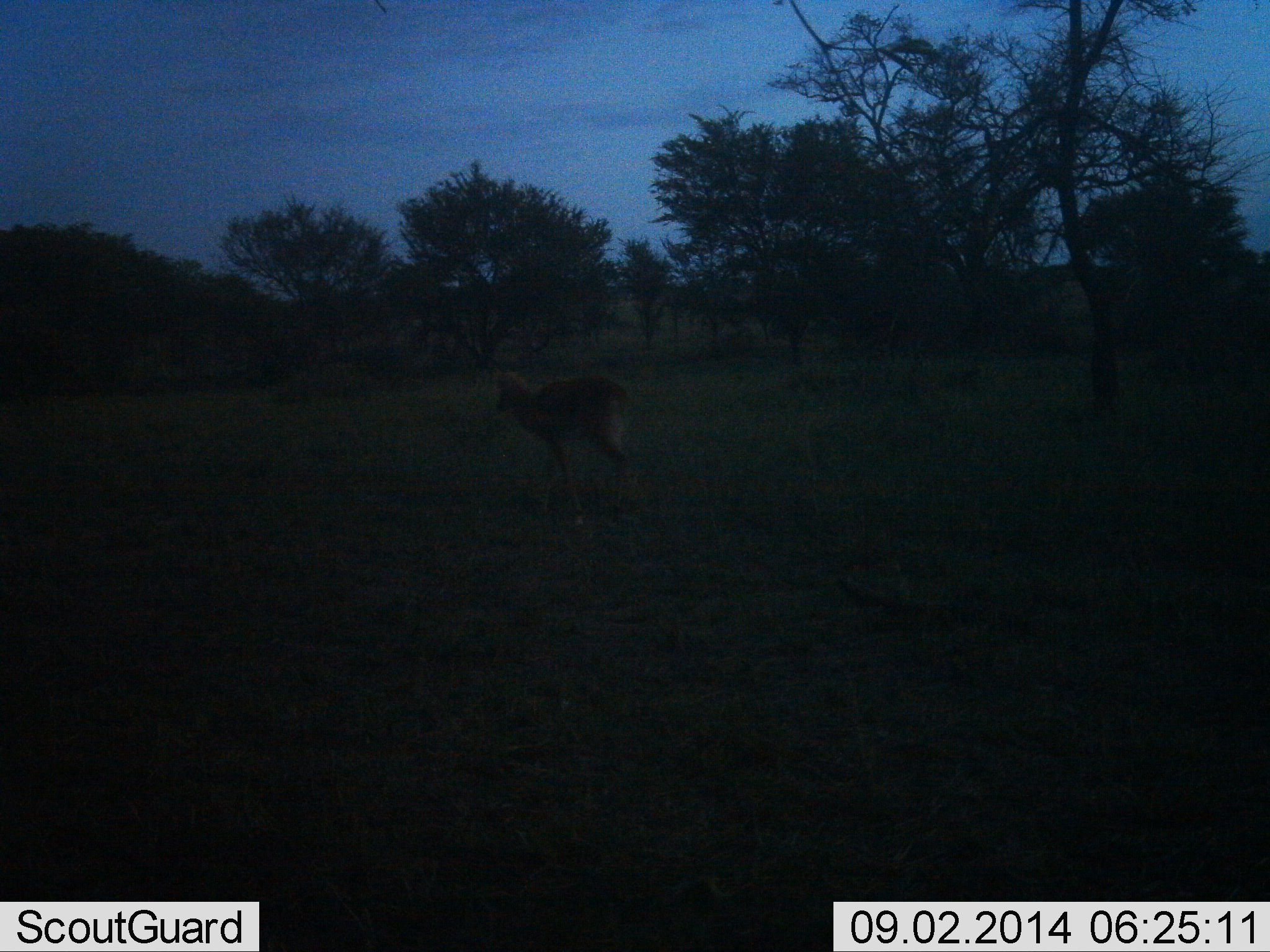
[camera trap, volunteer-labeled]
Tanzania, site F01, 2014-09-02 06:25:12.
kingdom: Animalia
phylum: Chordata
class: Mammalia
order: Artiodactyla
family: Bovidae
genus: Aepyceros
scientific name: Aepyceros melampus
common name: impala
Impala (Aepyceros melampus), count 1. Behavior (volunteer vote fractions): standing 25%, resting 0%, moving 75%, interacting 0%. Young present (vote fraction): 0%. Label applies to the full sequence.